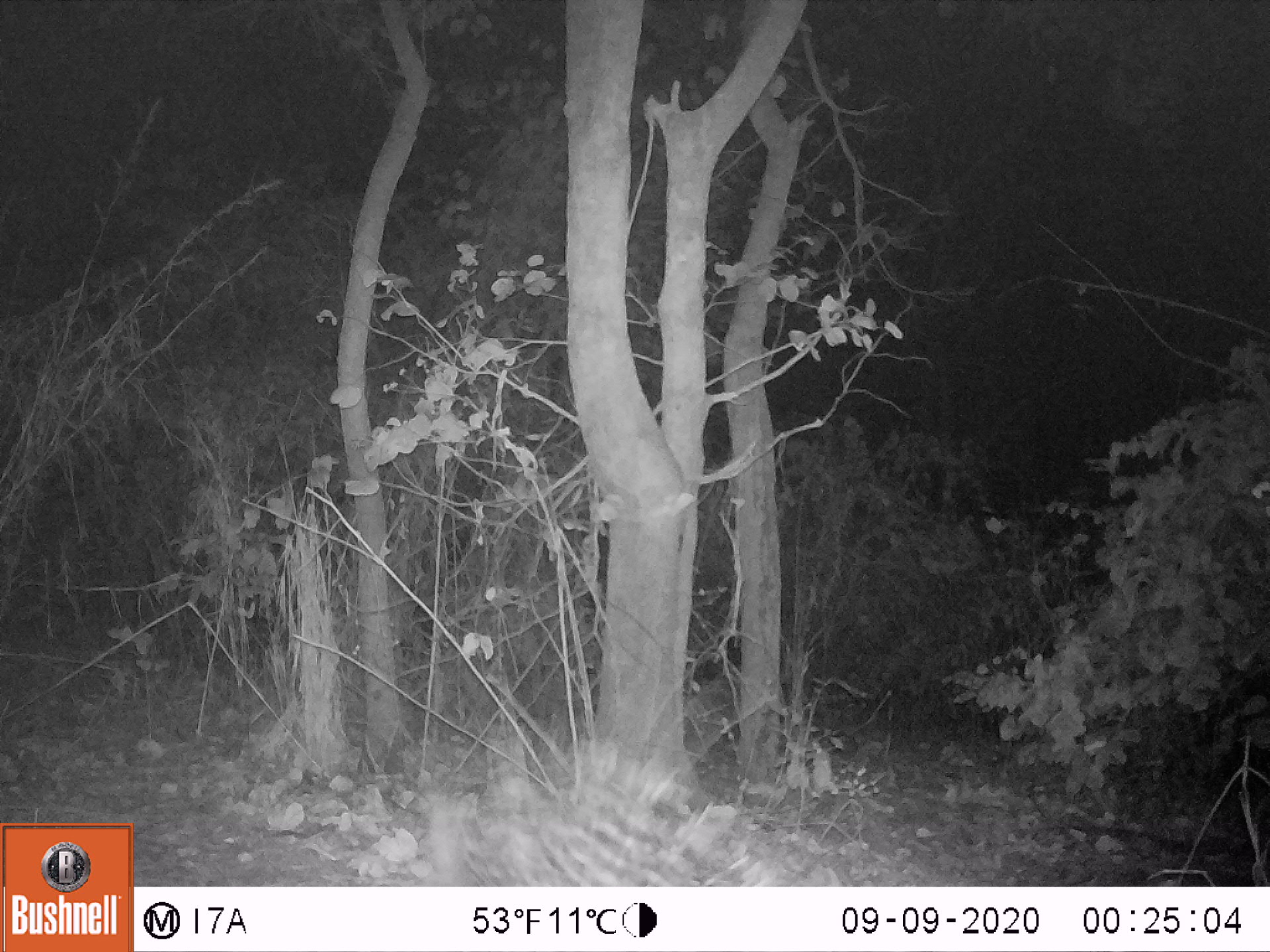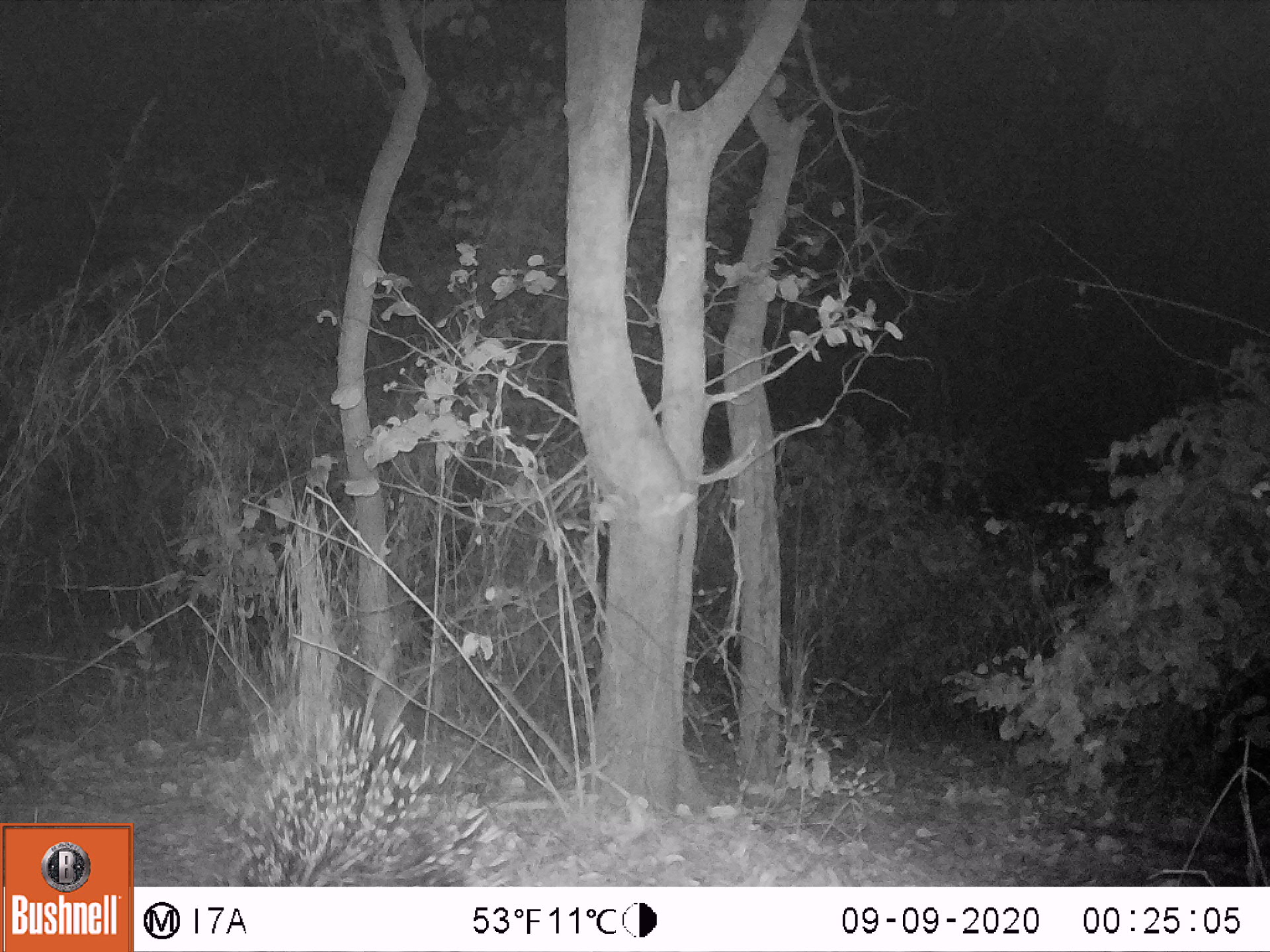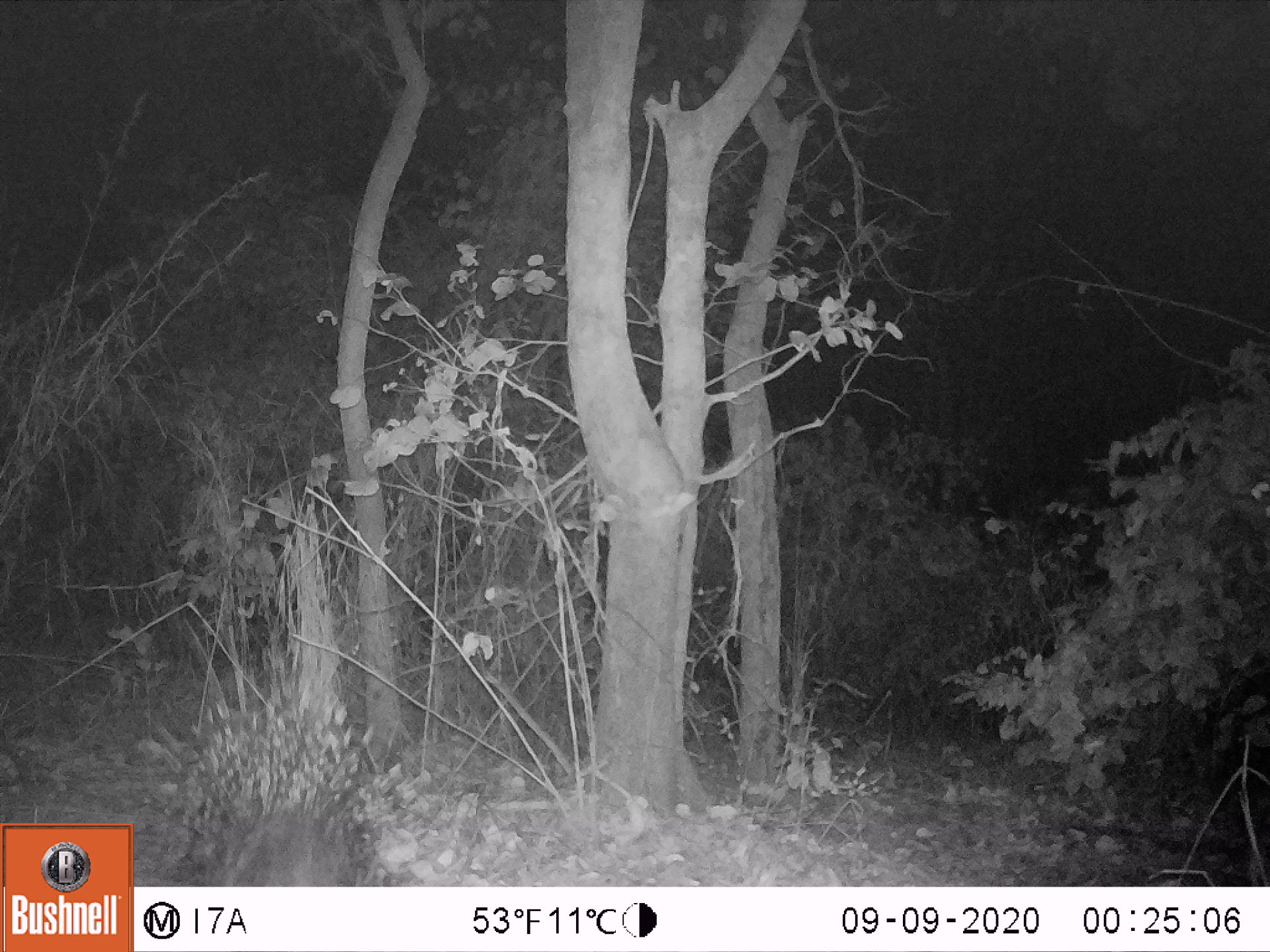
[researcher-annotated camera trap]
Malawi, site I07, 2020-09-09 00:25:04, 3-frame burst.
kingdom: Animalia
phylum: Chordata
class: Mammalia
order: Rodentia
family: Hystricidae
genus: Hystrix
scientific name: Hystrix africaeaustralis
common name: cape porcupine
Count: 1.